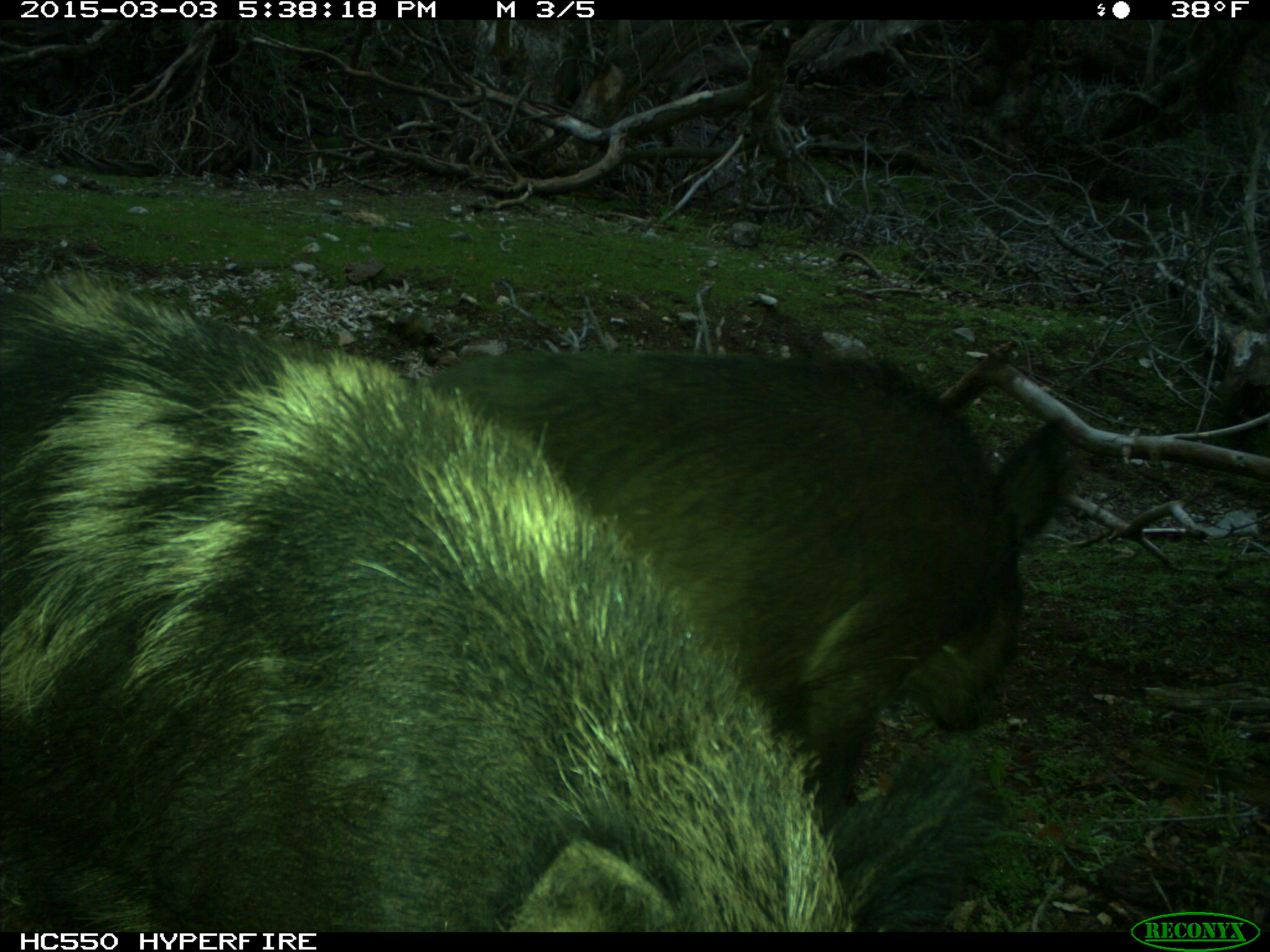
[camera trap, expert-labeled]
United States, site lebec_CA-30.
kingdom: Animalia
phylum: Chordata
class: Mammalia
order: Artiodactyla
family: Suidae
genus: Sus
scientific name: Sus scrofa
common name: wild boar